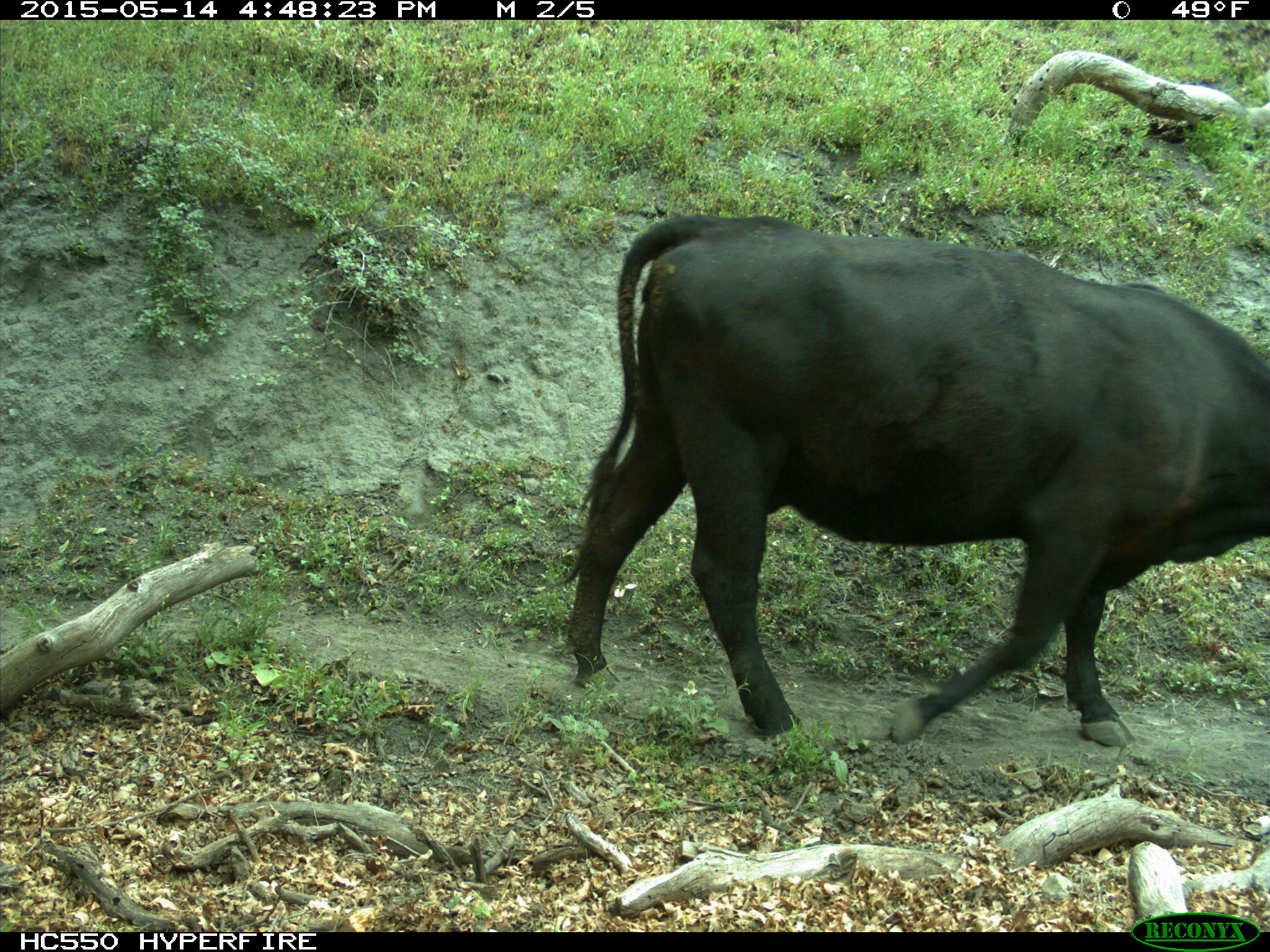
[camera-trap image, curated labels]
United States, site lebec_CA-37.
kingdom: Animalia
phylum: Chordata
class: Mammalia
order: Artiodactyla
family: Bovidae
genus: Bos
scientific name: Bos taurus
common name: domestic cow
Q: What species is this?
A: Bos taurus (domestic cow).